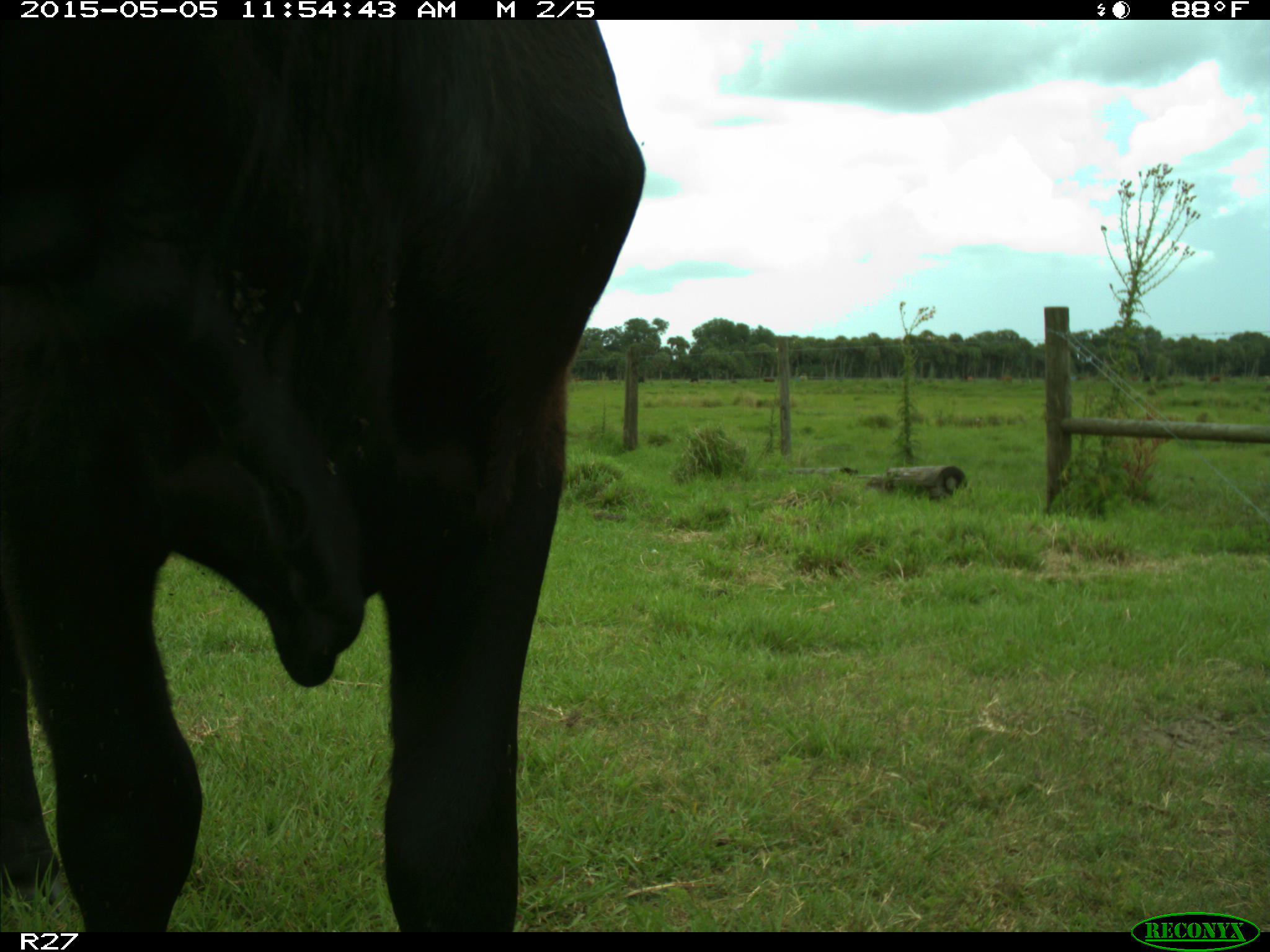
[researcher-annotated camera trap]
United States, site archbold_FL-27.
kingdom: Animalia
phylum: Chordata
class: Mammalia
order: Artiodactyla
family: Bovidae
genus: Bos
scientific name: Bos taurus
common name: domestic cow